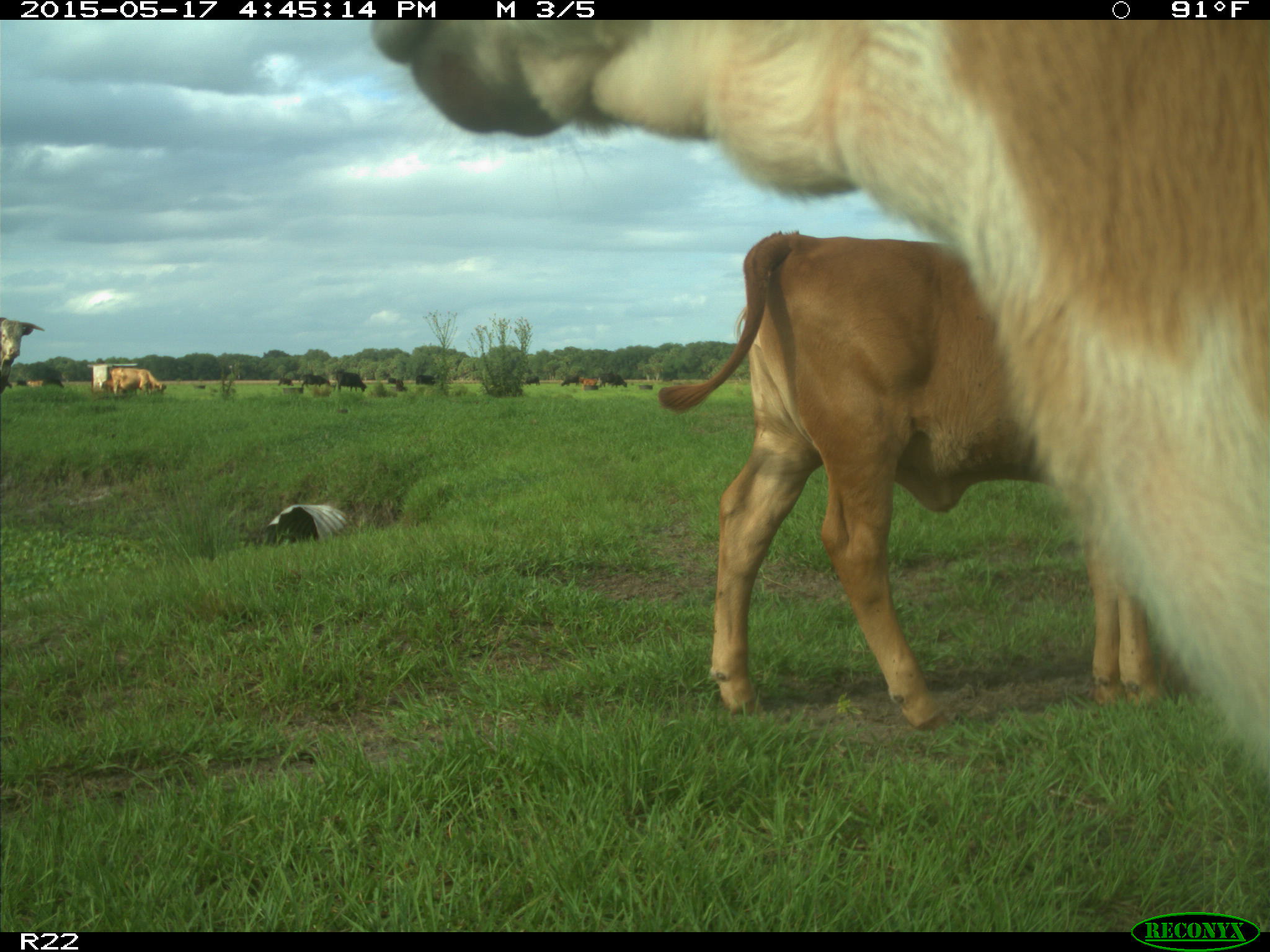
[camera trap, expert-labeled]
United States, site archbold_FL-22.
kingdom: Animalia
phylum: Chordata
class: Mammalia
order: Artiodactyla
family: Bovidae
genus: Bos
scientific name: Bos taurus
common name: domestic cow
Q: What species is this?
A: Bos taurus (domestic cow).